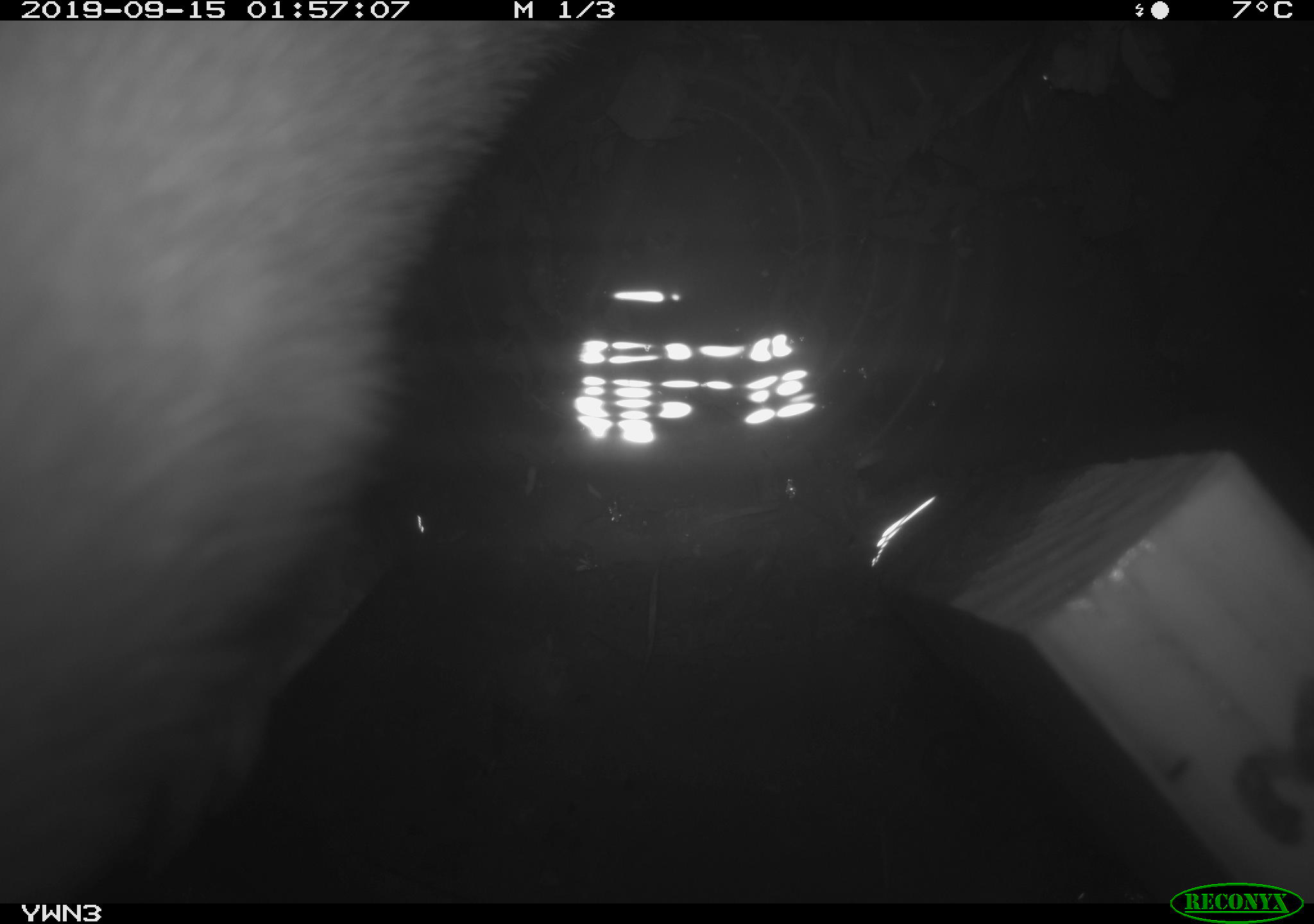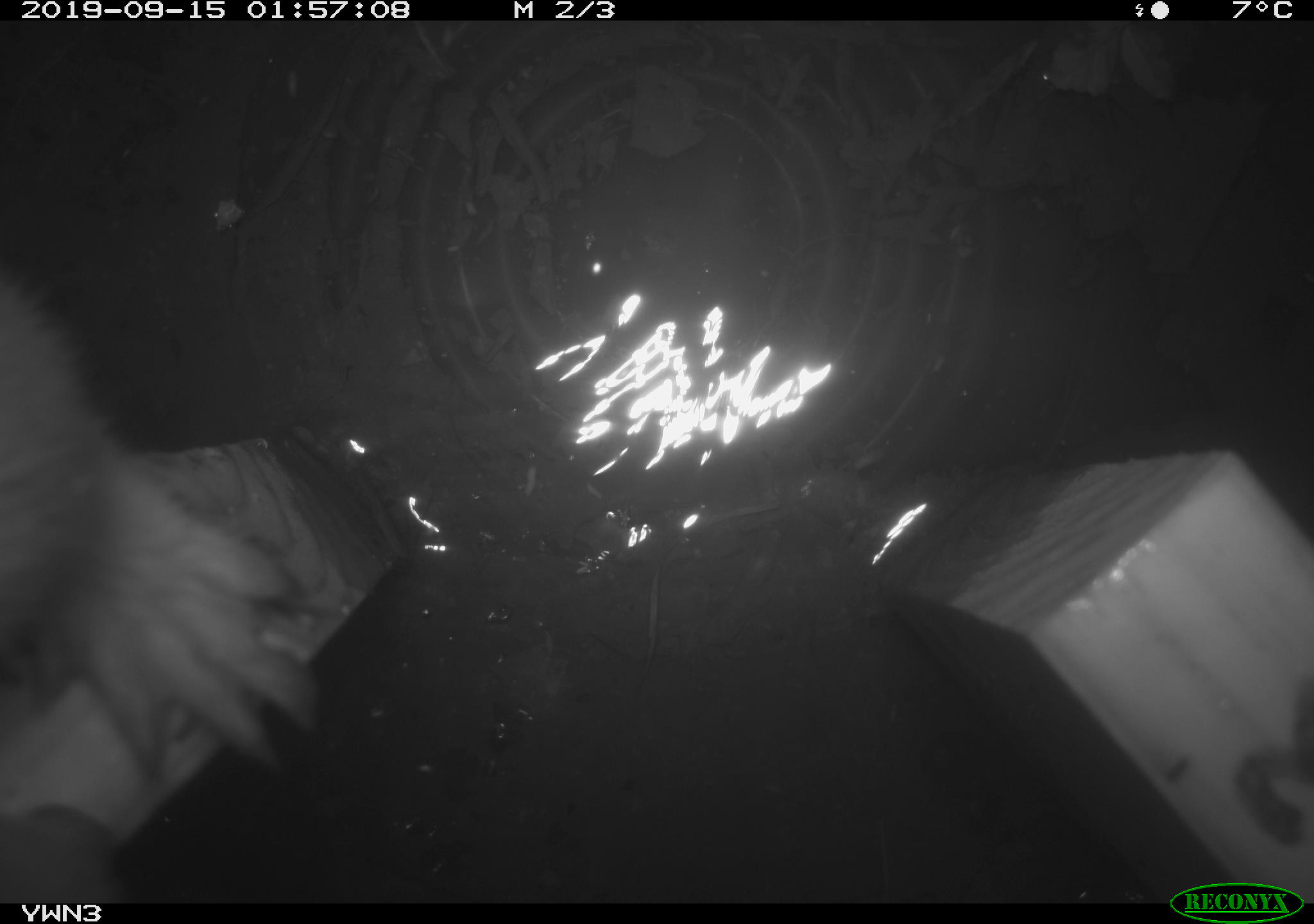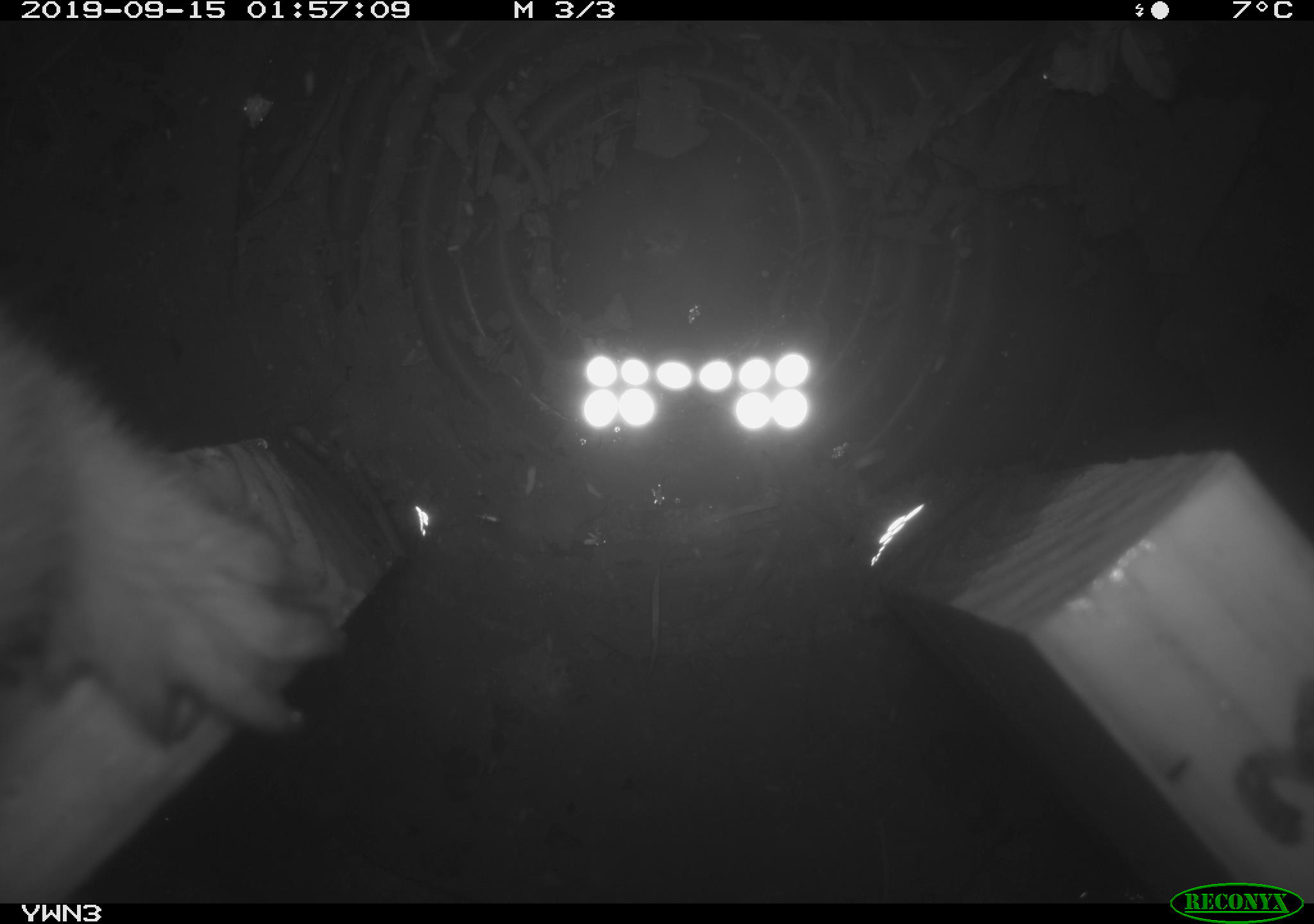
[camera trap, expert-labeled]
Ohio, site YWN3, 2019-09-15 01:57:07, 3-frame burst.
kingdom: Animalia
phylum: Chordata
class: Mammalia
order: Carnivora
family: Mustelidae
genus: Neogale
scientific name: Neogale frenata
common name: long-tailed weasel